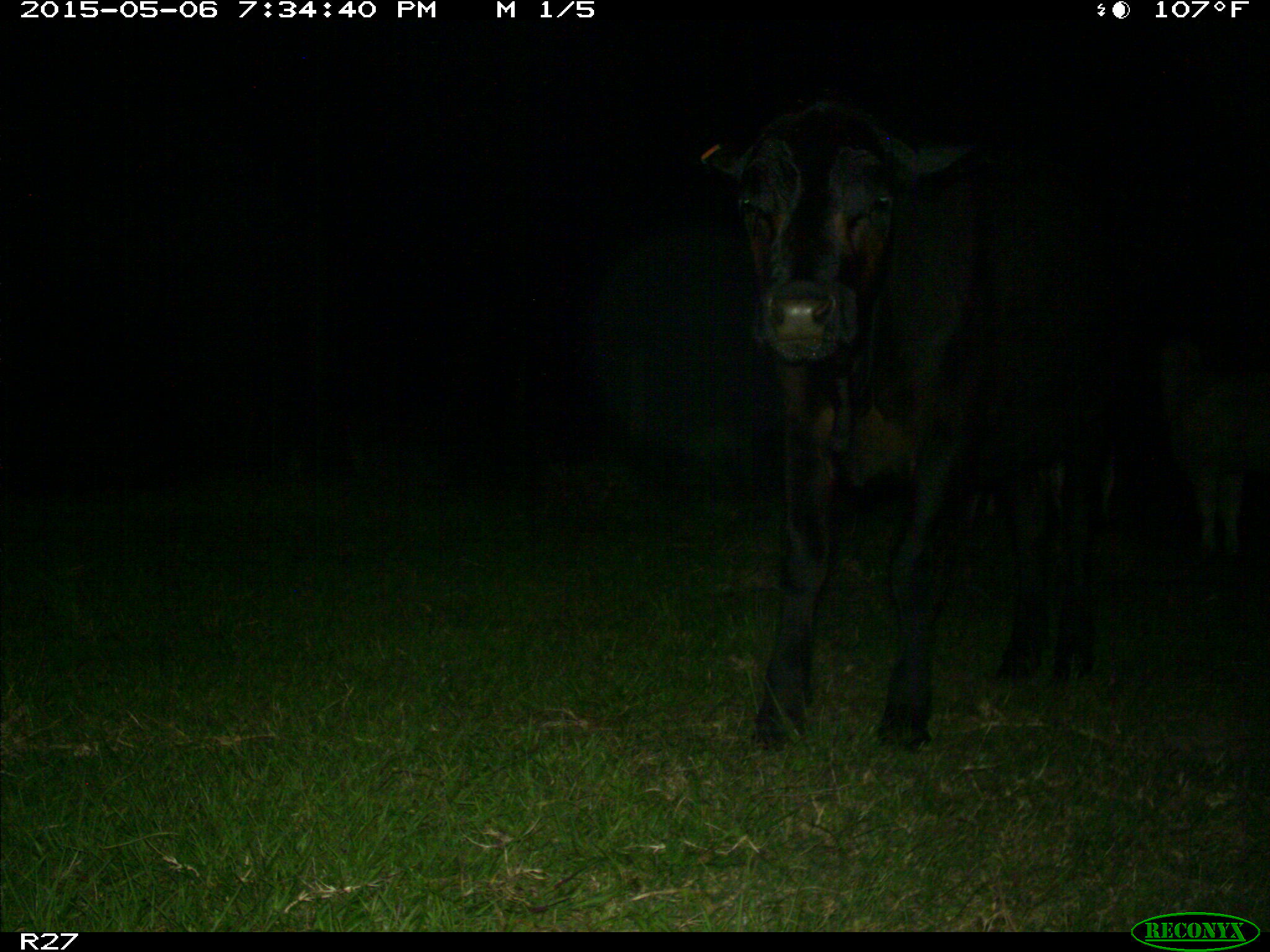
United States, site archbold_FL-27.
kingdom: Animalia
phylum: Chordata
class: Mammalia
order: Artiodactyla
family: Bovidae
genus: Bos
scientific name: Bos taurus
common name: domestic cow